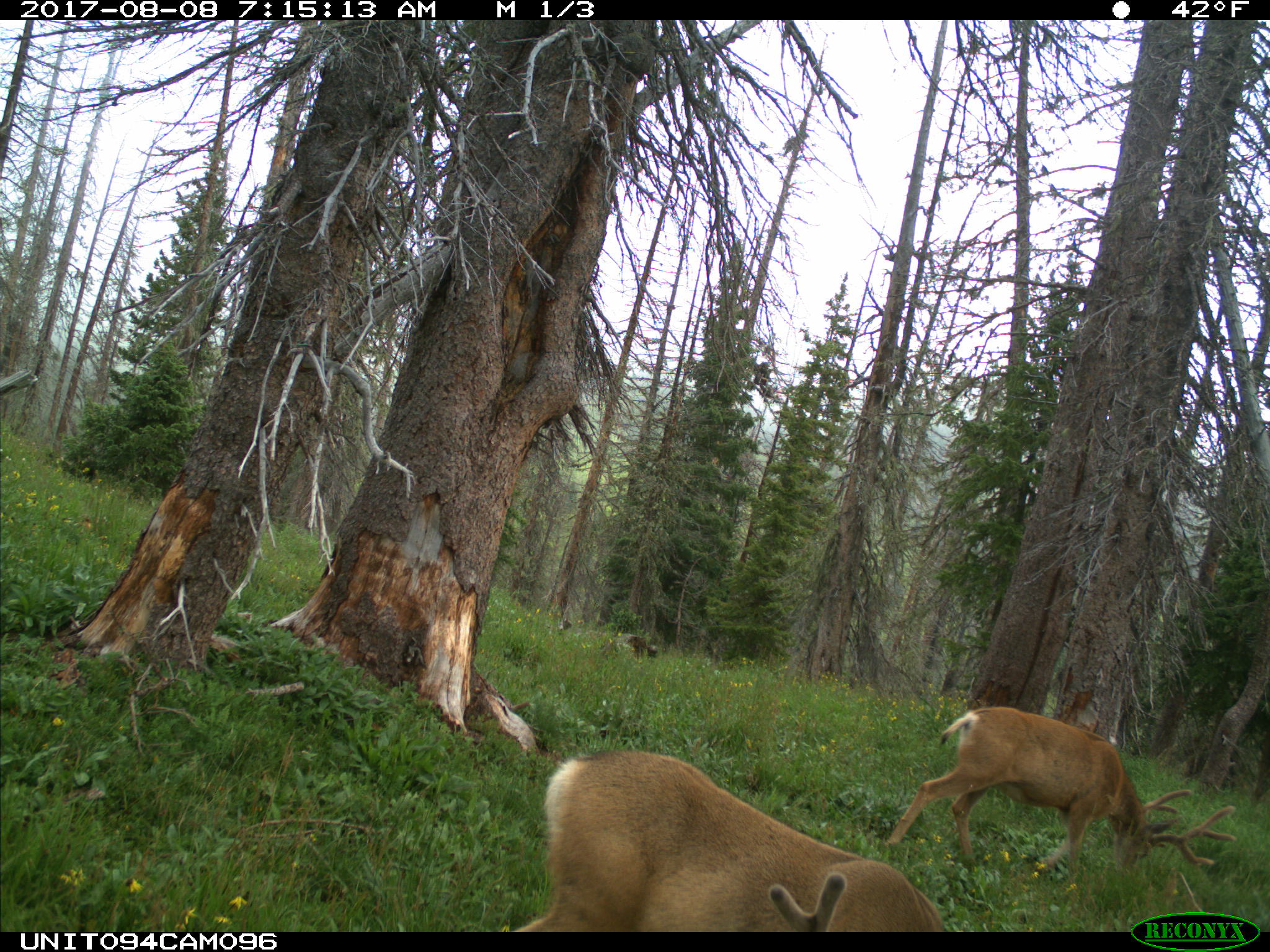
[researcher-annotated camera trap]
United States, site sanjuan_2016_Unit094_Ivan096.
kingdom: Animalia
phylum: Chordata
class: Mammalia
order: Artiodactyla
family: Cervidae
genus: Odocoileus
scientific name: Odocoileus hemionus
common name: mule deer